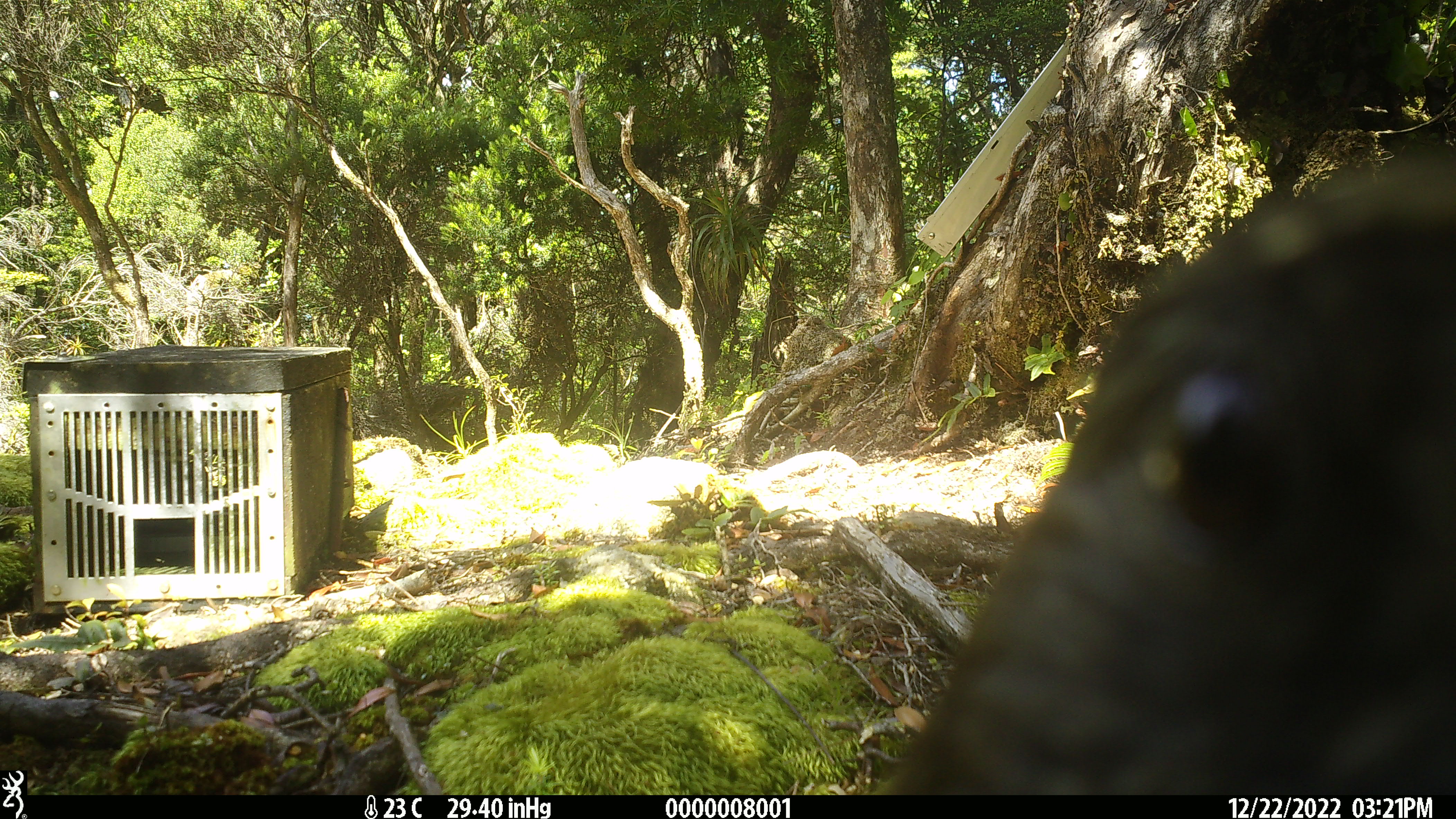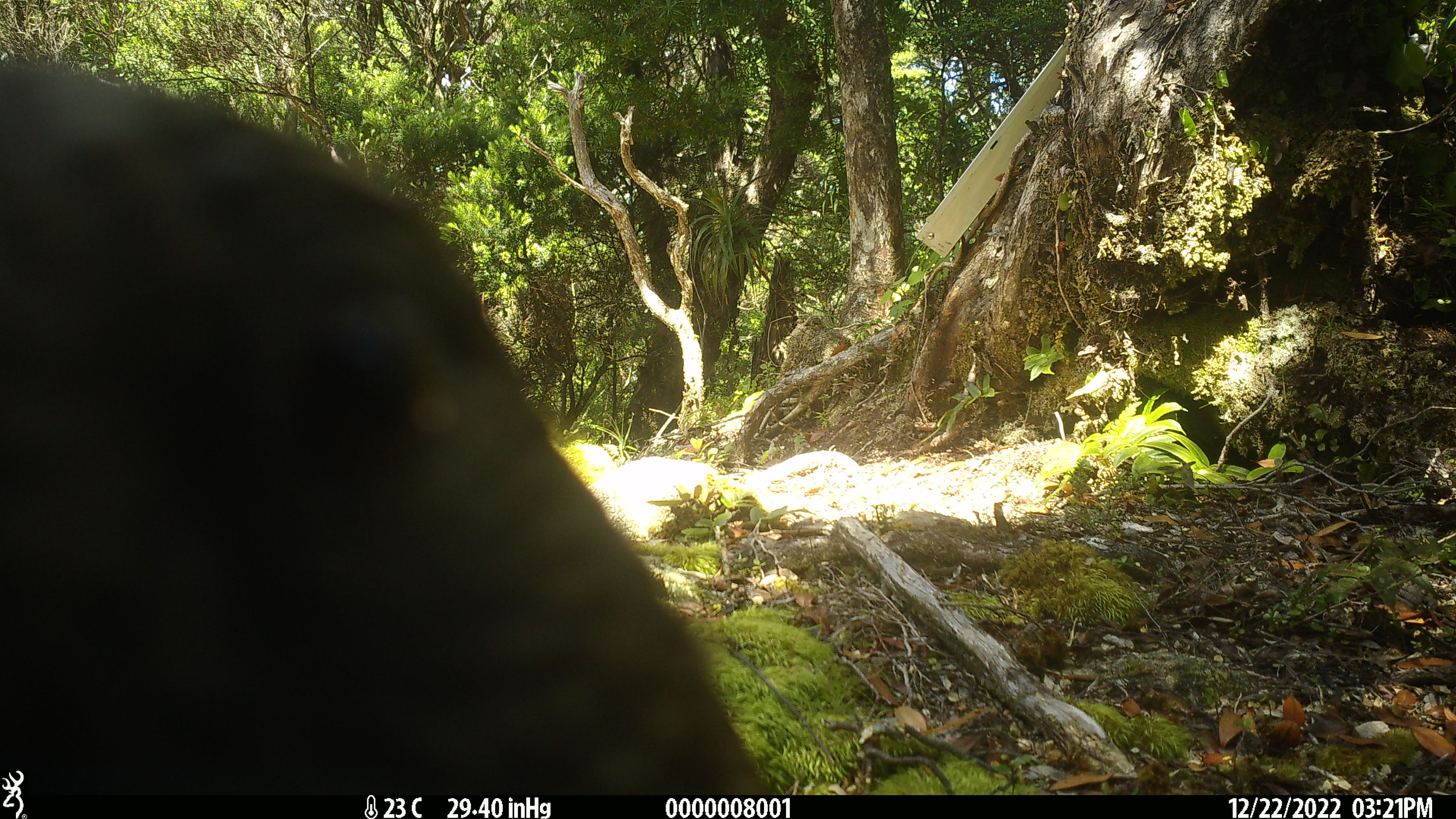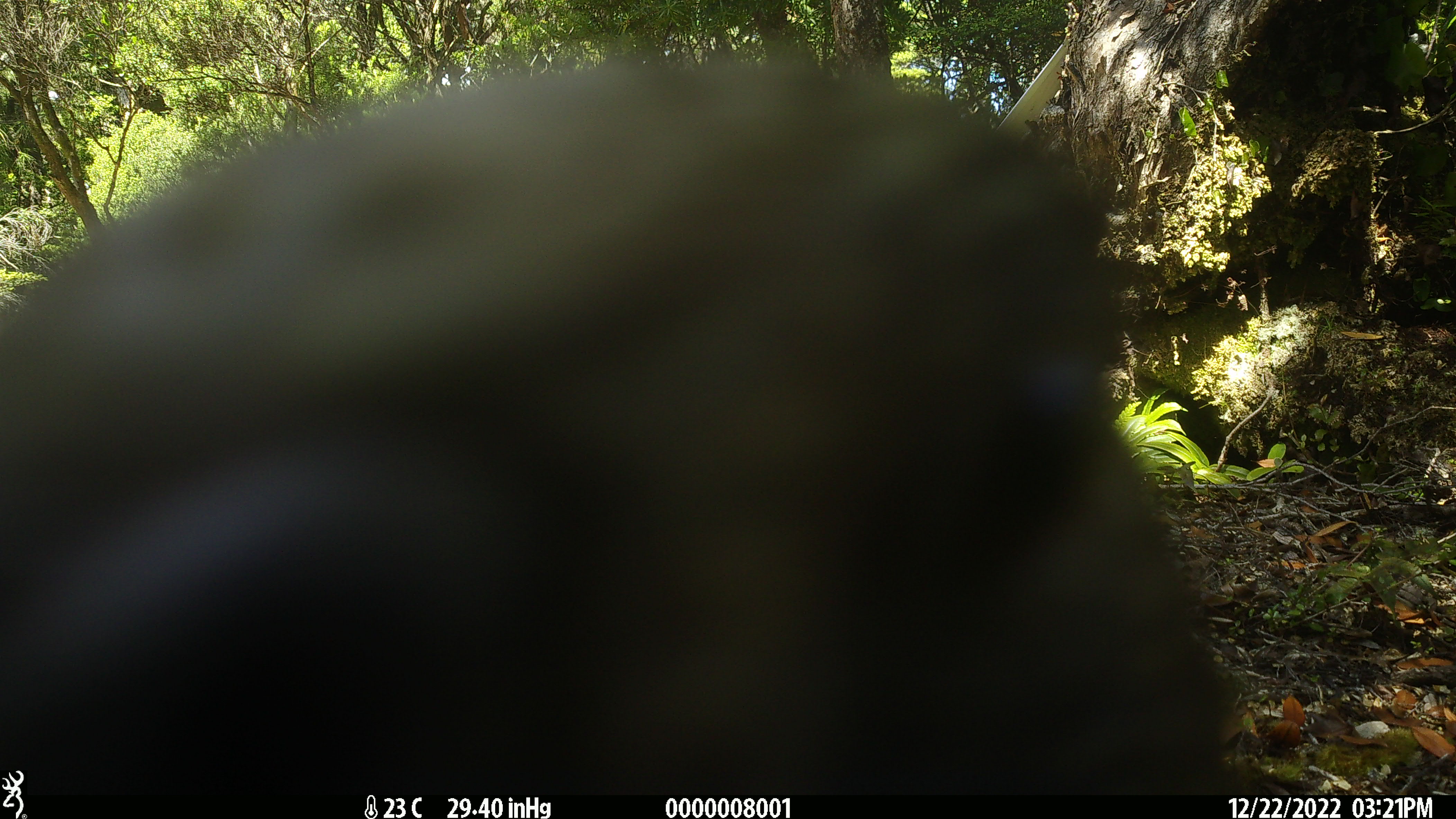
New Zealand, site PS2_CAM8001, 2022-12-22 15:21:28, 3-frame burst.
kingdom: Animalia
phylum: Chordata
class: Aves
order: Psittaciformes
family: Strigopidae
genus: Nestor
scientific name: Nestor notabilis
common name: kea